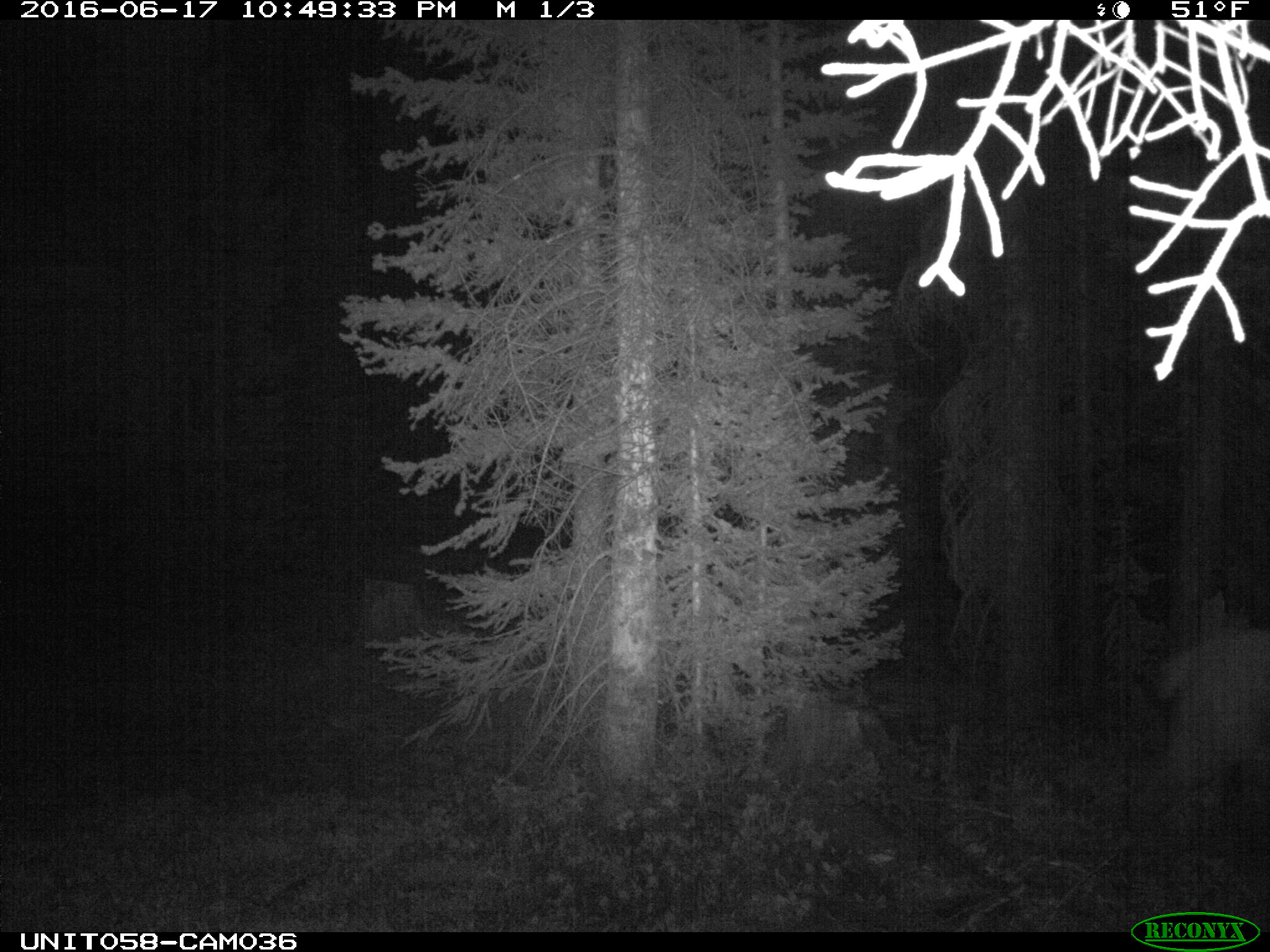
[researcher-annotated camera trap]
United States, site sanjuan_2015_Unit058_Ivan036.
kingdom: Animalia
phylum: Chordata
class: Mammalia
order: Artiodactyla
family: Cervidae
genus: Cervus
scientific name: Cervus elaphus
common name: red deer